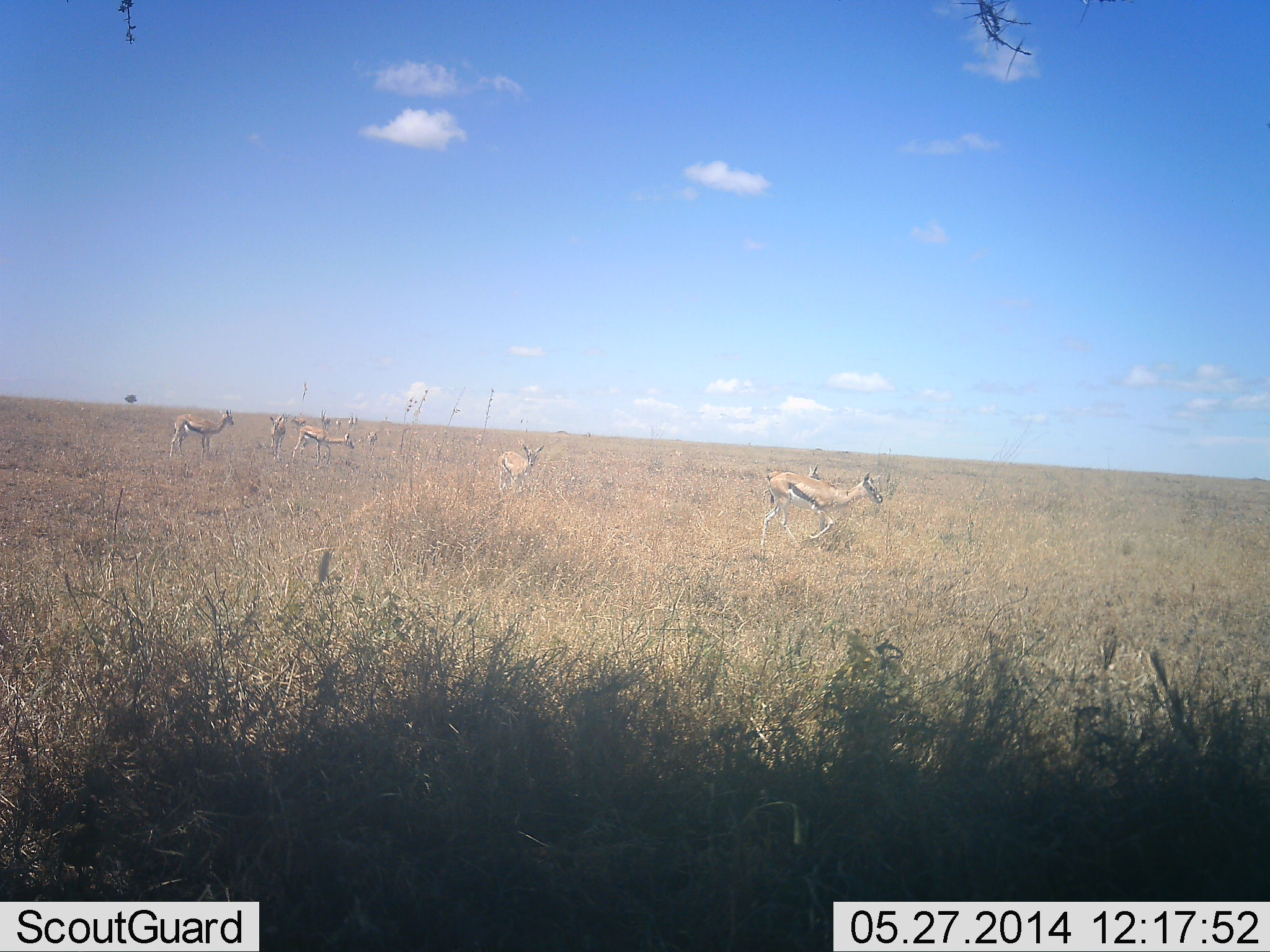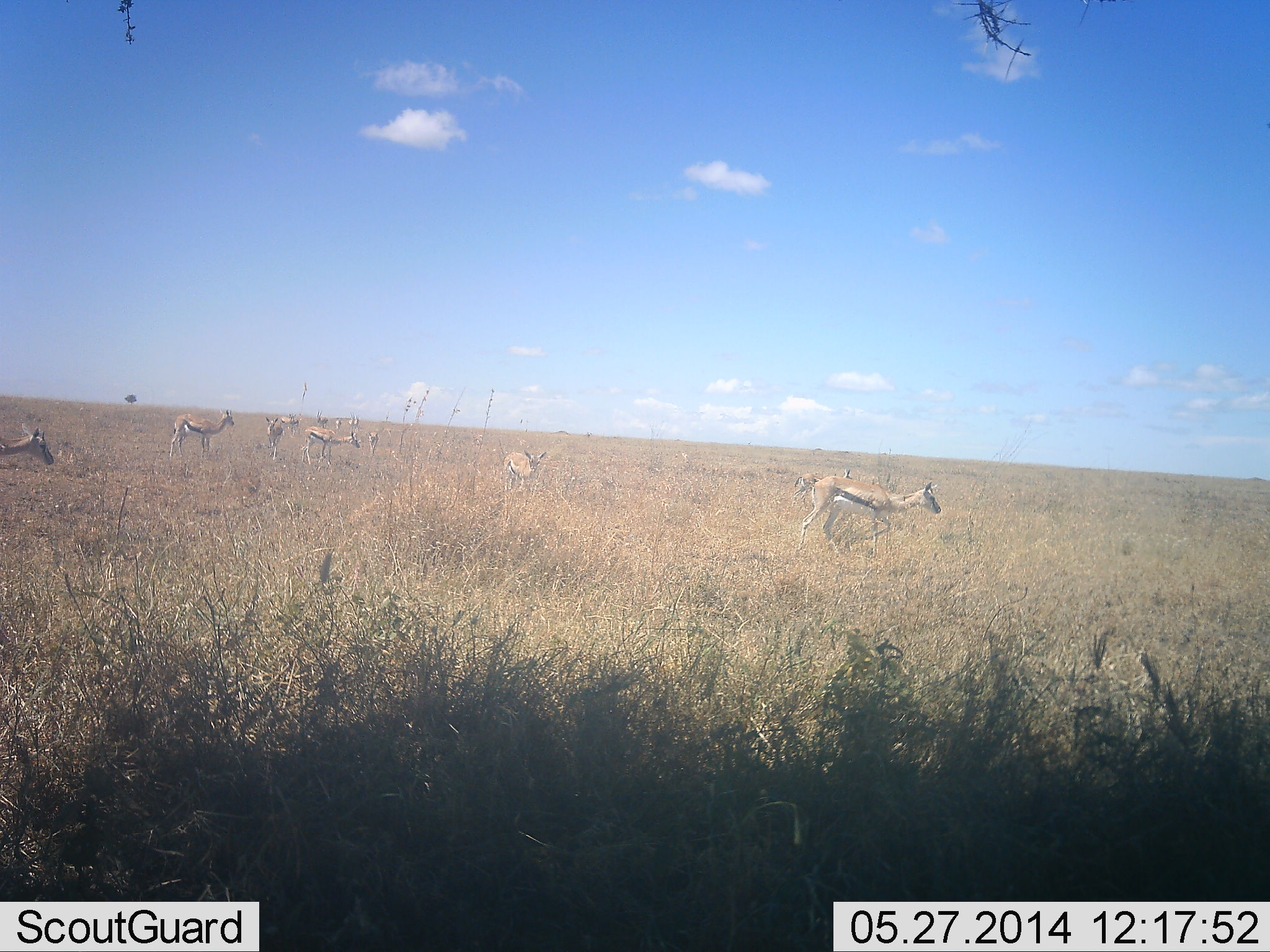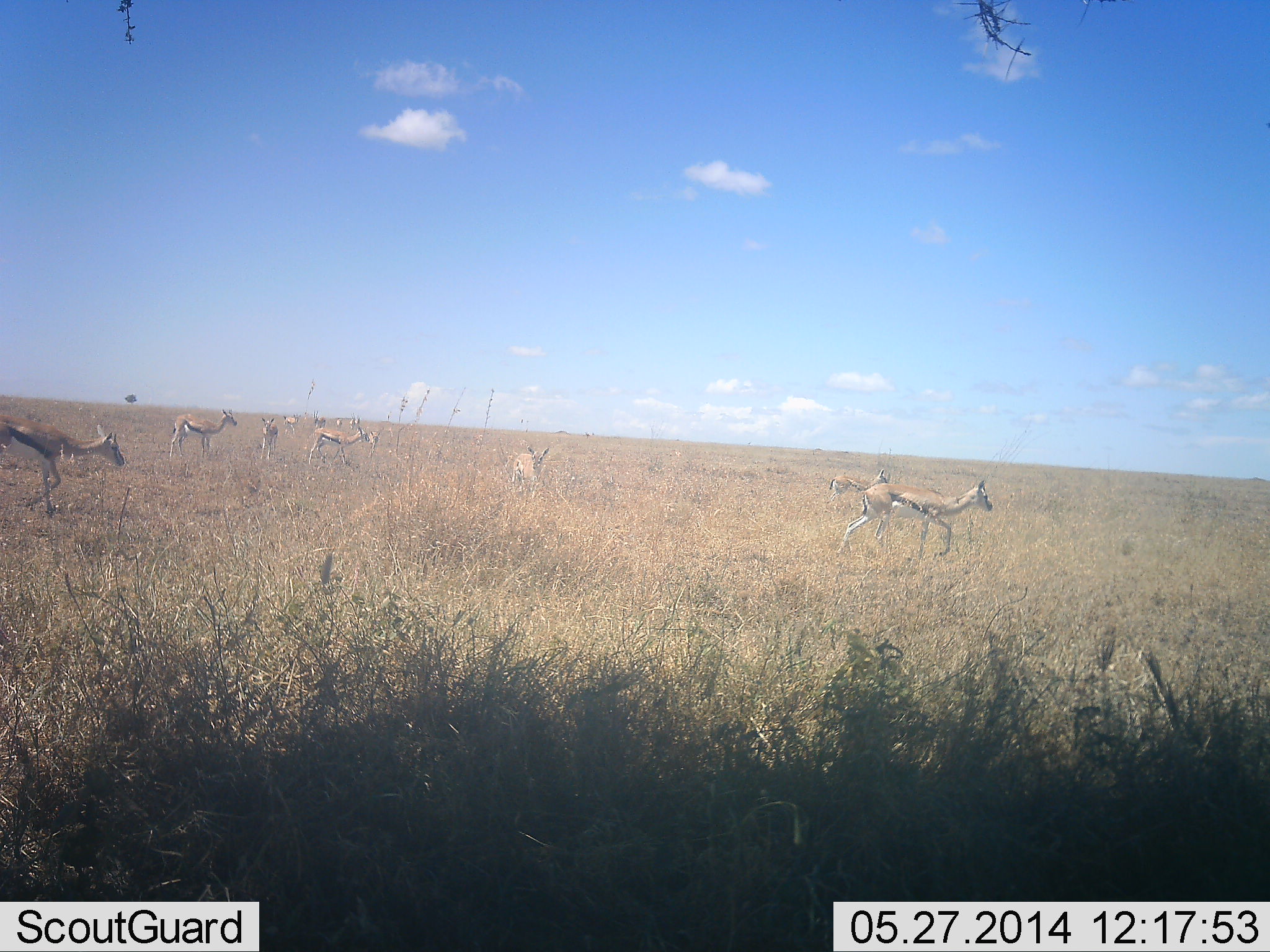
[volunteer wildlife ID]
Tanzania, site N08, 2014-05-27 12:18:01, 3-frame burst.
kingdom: Animalia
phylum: Chordata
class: Mammalia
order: Artiodactyla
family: Bovidae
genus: Eudorcas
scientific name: Eudorcas thomsonii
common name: thomson's gazelle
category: gazellethomsons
Gazellethomsons (thomson's gazelle) (Eudorcas thomsonii), count 10. Behavior (volunteer vote fractions): standing 50%, resting 0%, moving 100%, interacting 0%. Young present (vote fraction): 0%. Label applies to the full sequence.